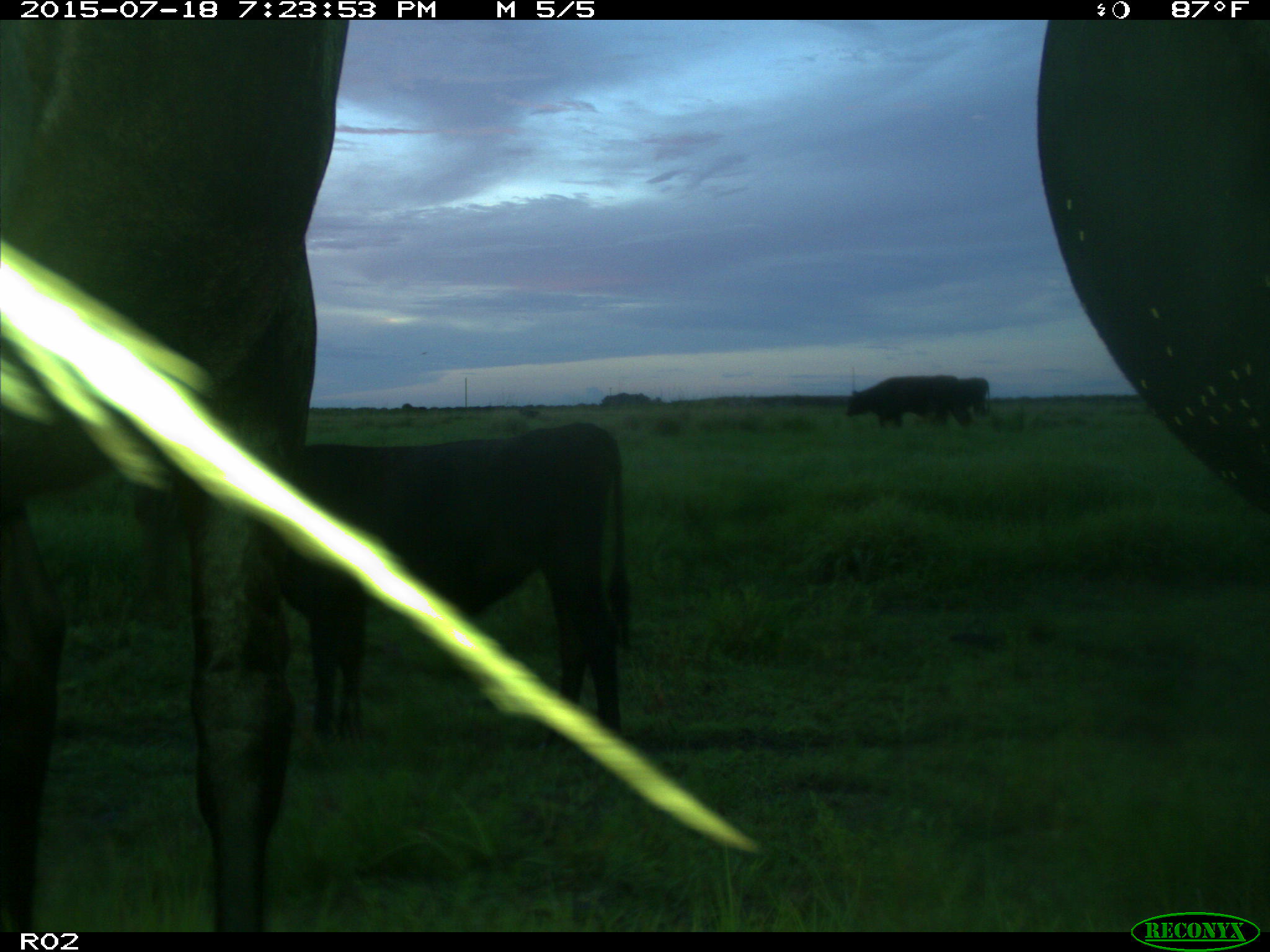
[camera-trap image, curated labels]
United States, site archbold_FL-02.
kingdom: Animalia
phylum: Chordata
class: Mammalia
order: Artiodactyla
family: Bovidae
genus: Bos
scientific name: Bos taurus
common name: domestic cow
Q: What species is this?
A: Bos taurus (domestic cow).